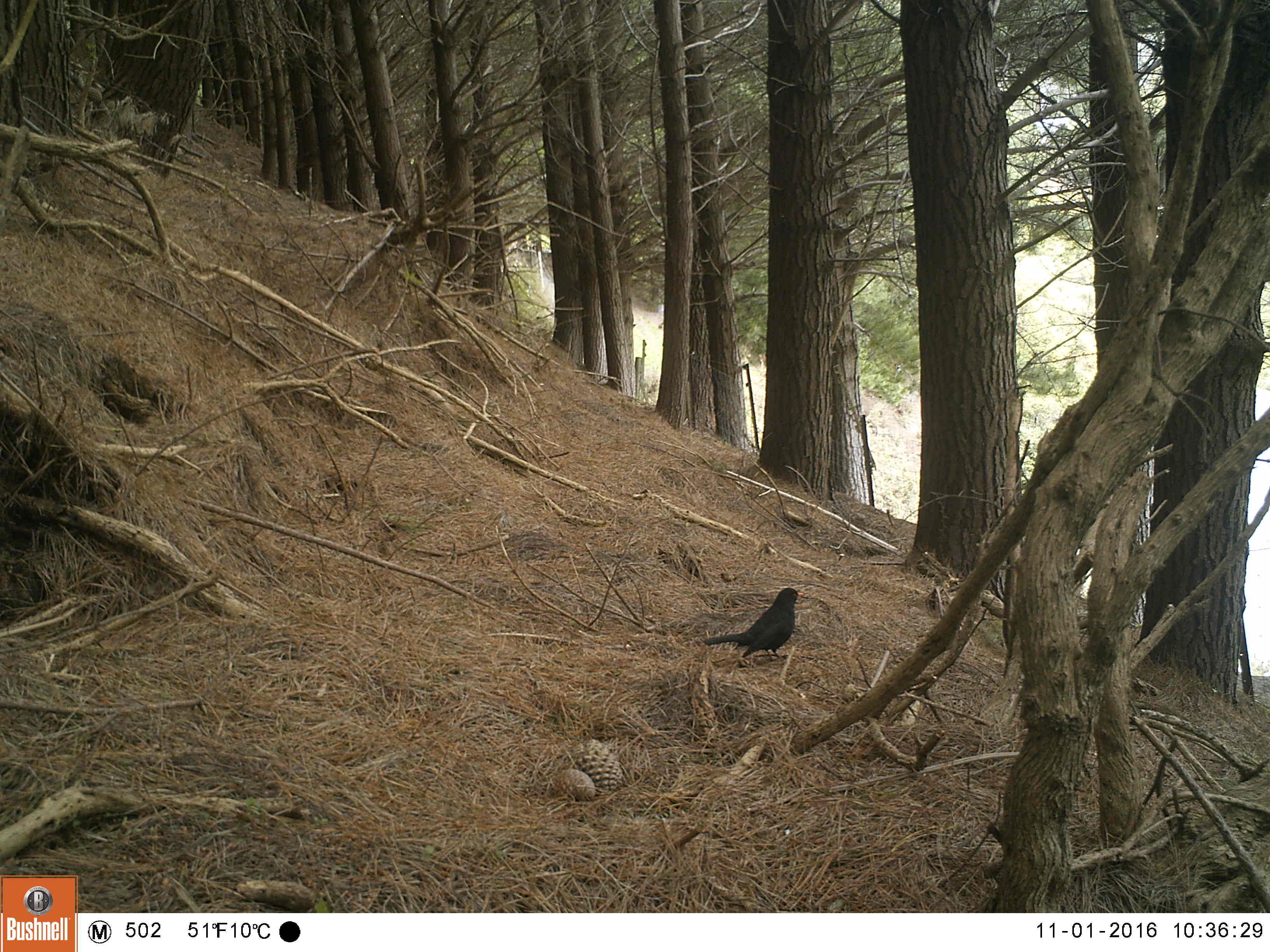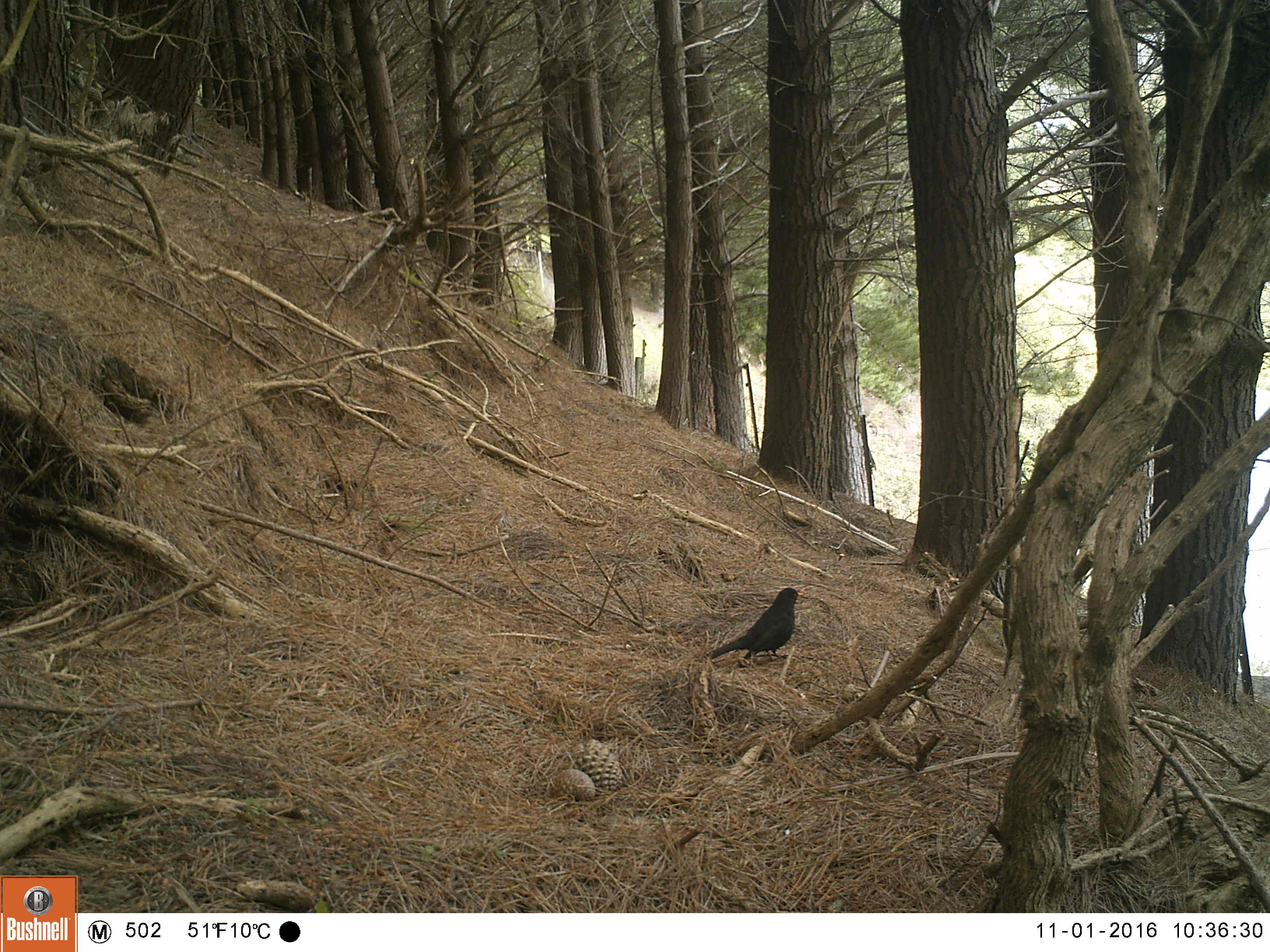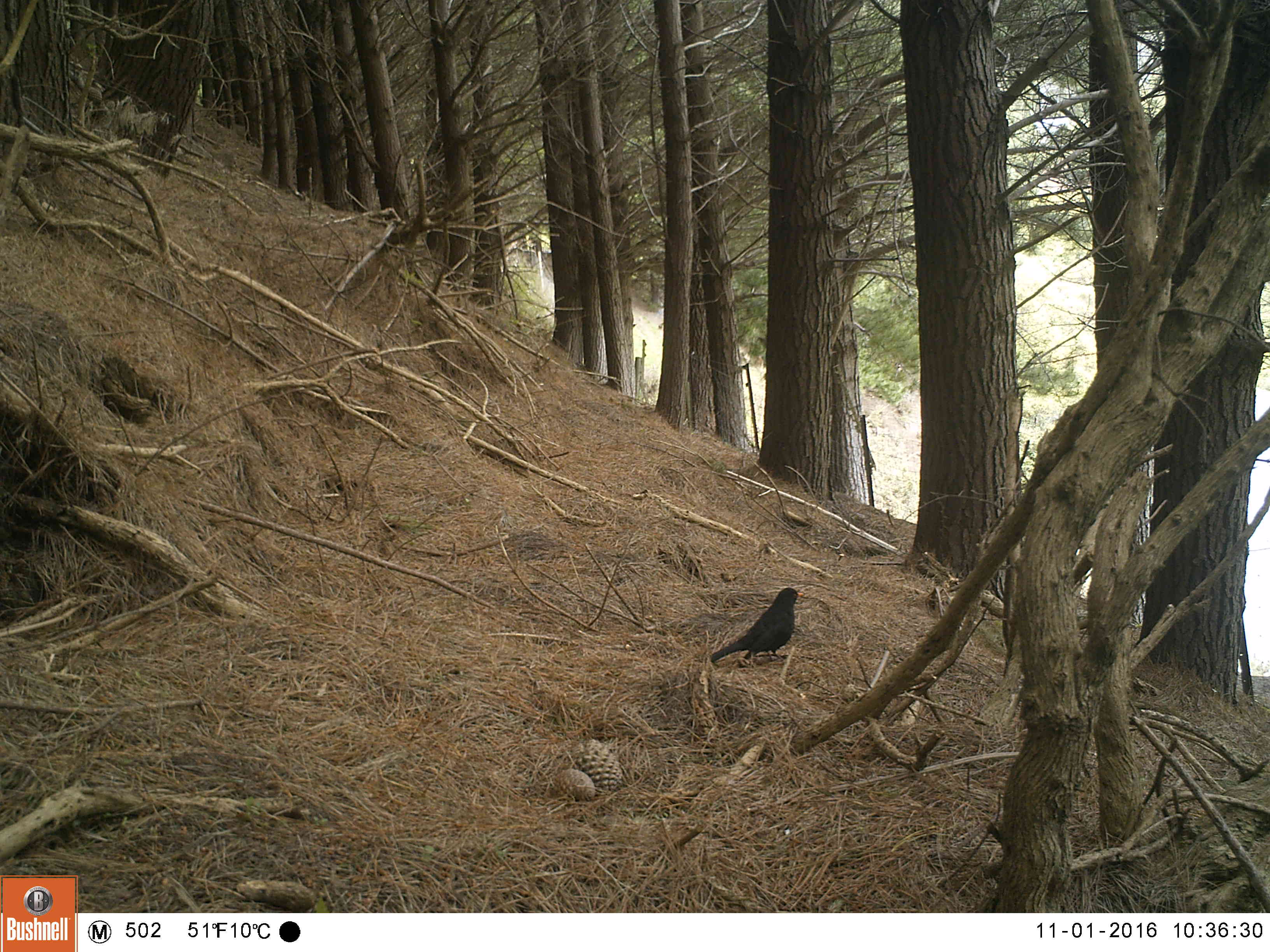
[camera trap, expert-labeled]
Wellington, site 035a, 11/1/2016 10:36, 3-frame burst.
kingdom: Animalia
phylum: Chordata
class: Aves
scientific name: Aves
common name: bird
Bird (Aves).